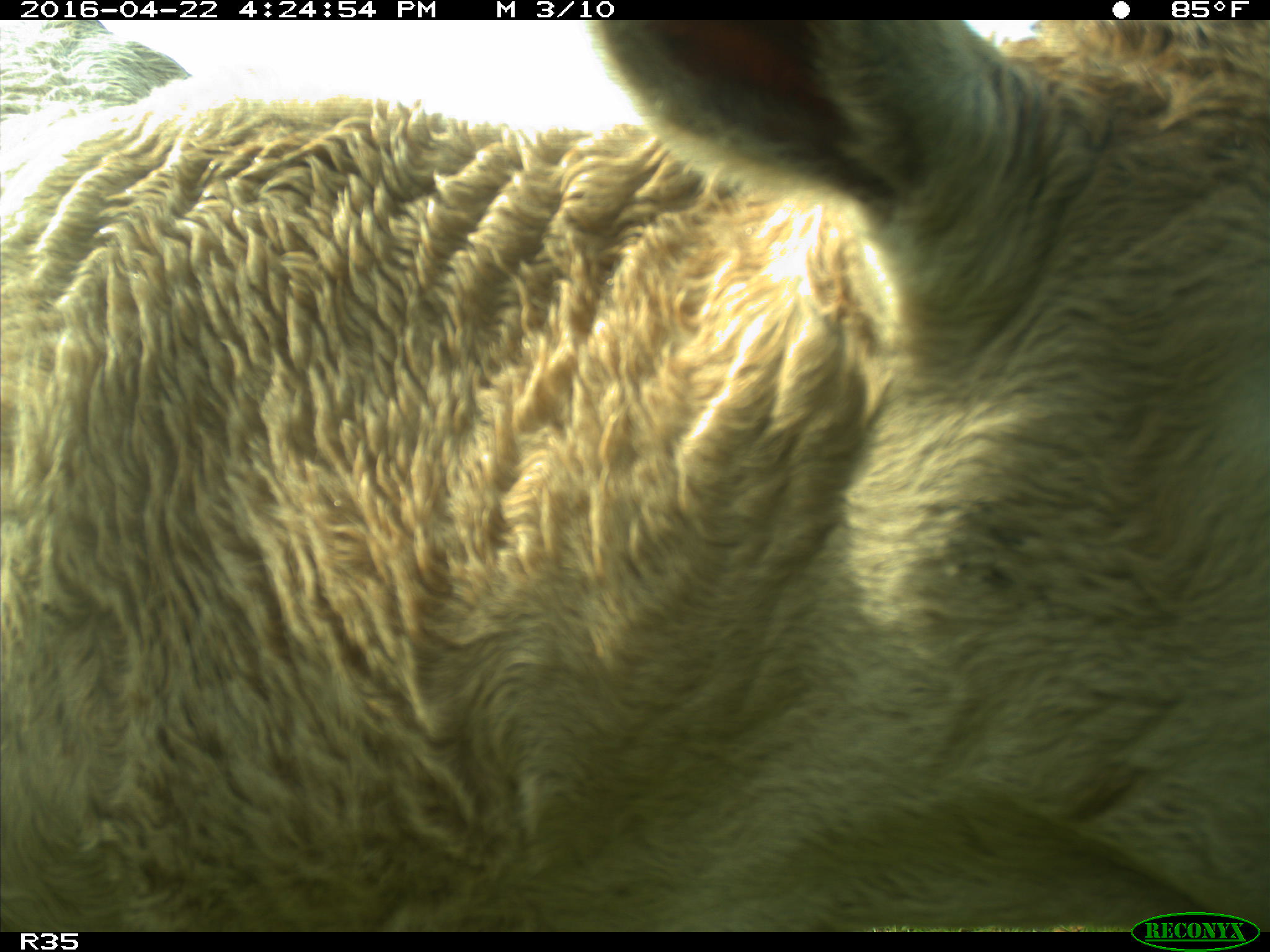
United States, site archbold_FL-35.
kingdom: Animalia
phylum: Chordata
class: Mammalia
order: Artiodactyla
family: Bovidae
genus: Bos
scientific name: Bos taurus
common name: domestic cow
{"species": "Bos taurus (domestic cow)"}